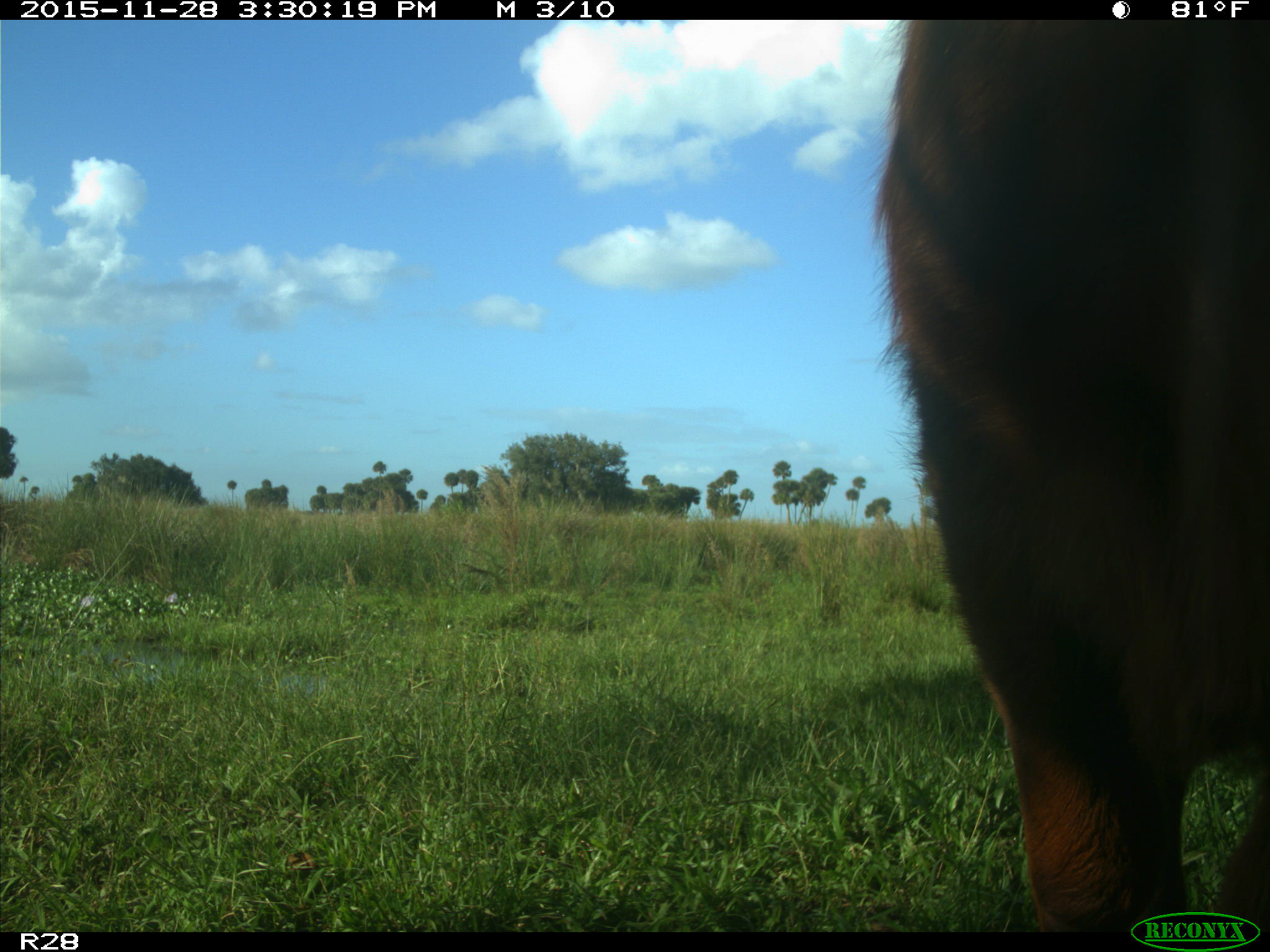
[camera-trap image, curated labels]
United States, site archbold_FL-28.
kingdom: Animalia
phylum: Chordata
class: Mammalia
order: Artiodactyla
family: Bovidae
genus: Bos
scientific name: Bos taurus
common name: domestic cow